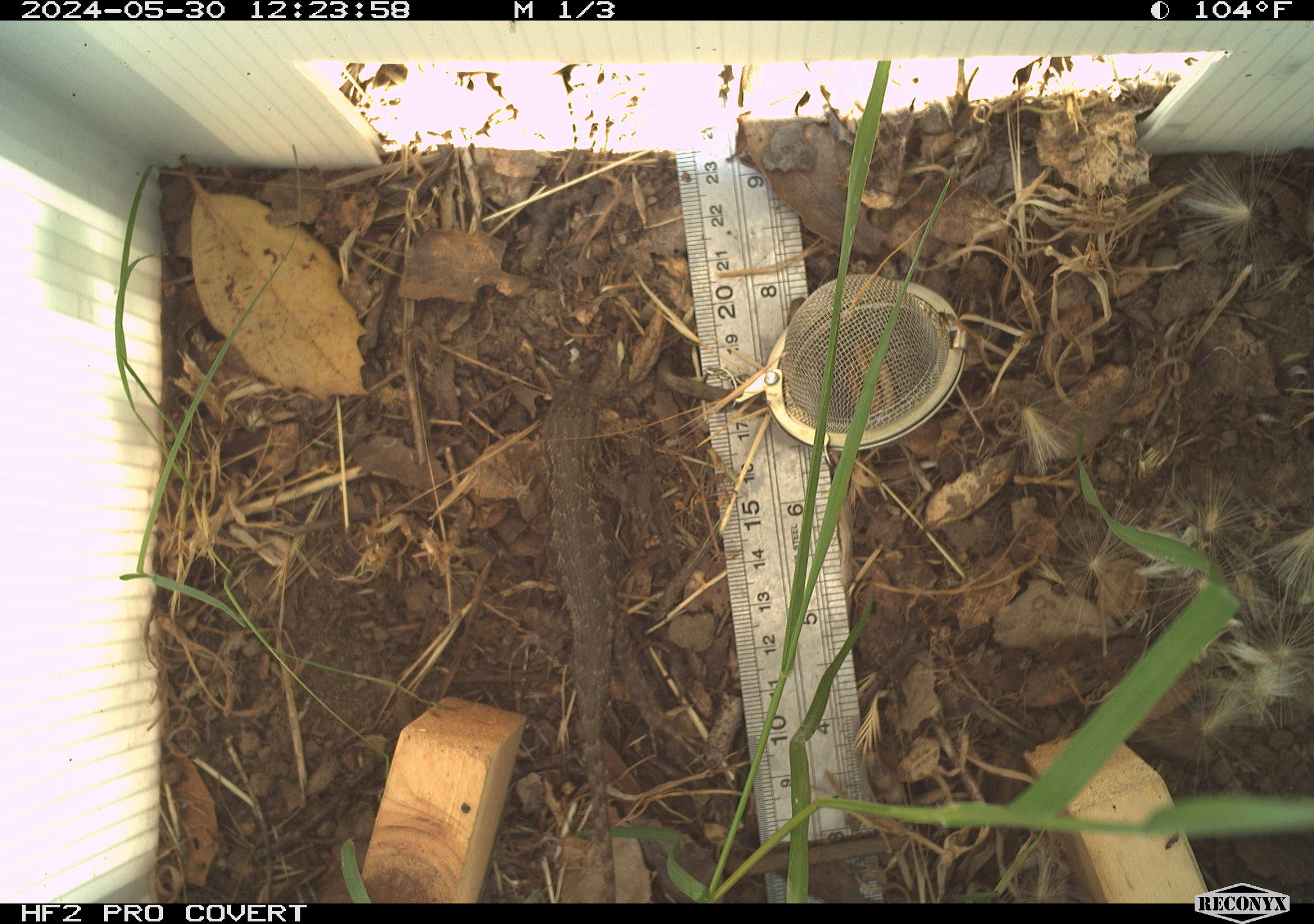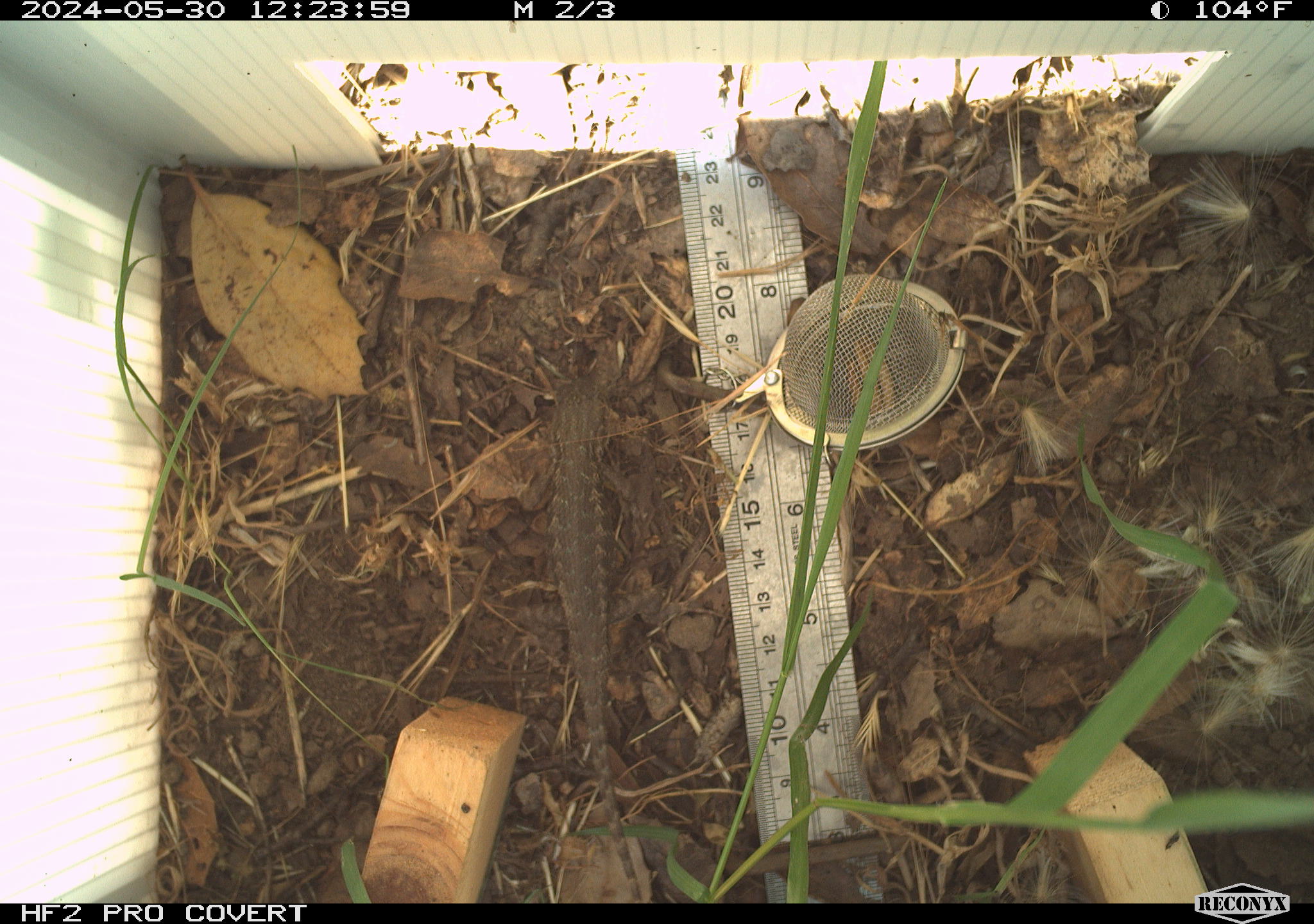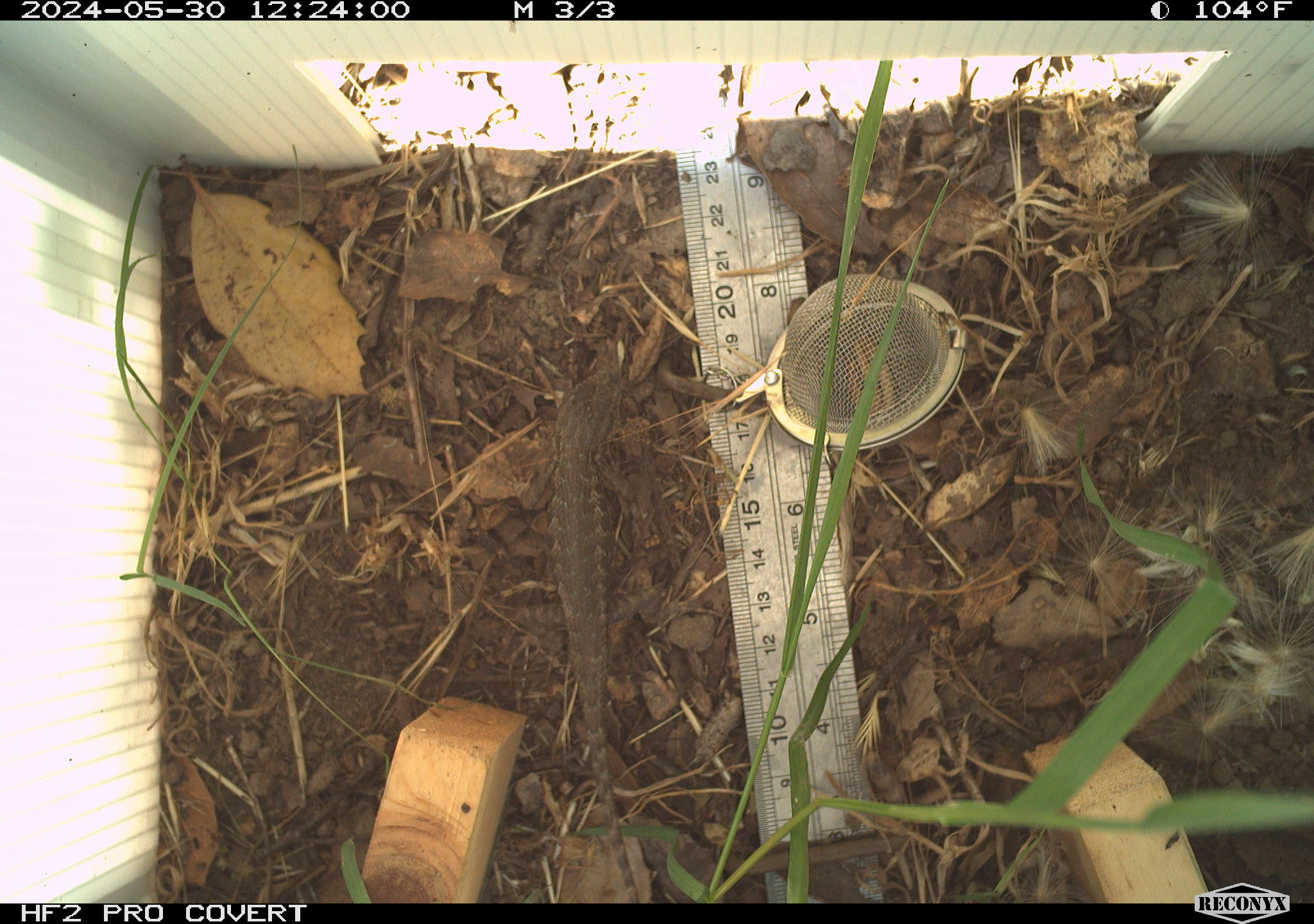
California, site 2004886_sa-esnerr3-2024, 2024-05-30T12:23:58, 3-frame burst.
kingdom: Animalia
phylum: Chordata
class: Reptilia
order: Squamata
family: Phrynosomatidae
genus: Sceloporus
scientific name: Sceloporus occidentalis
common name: western fence lizard